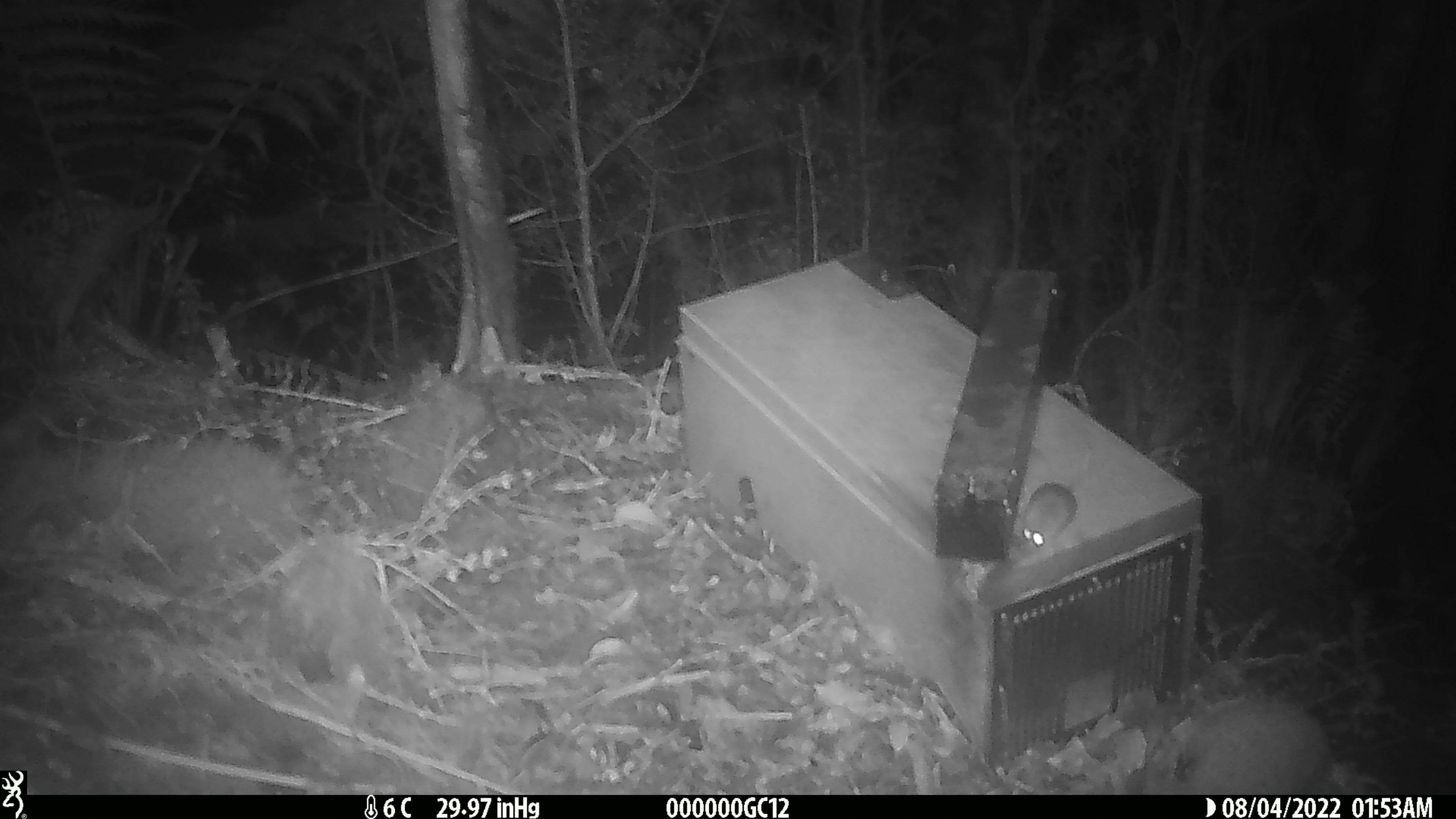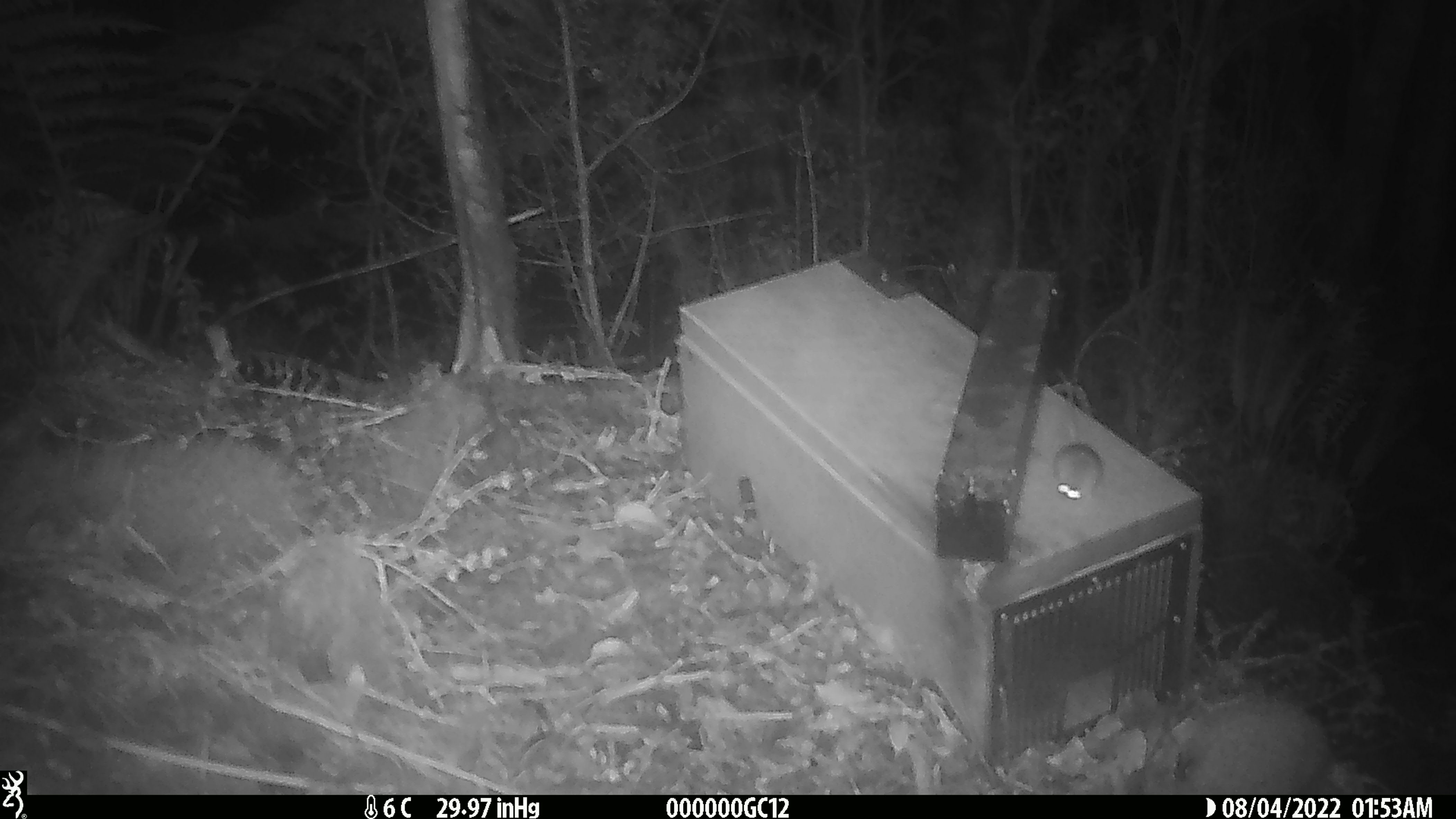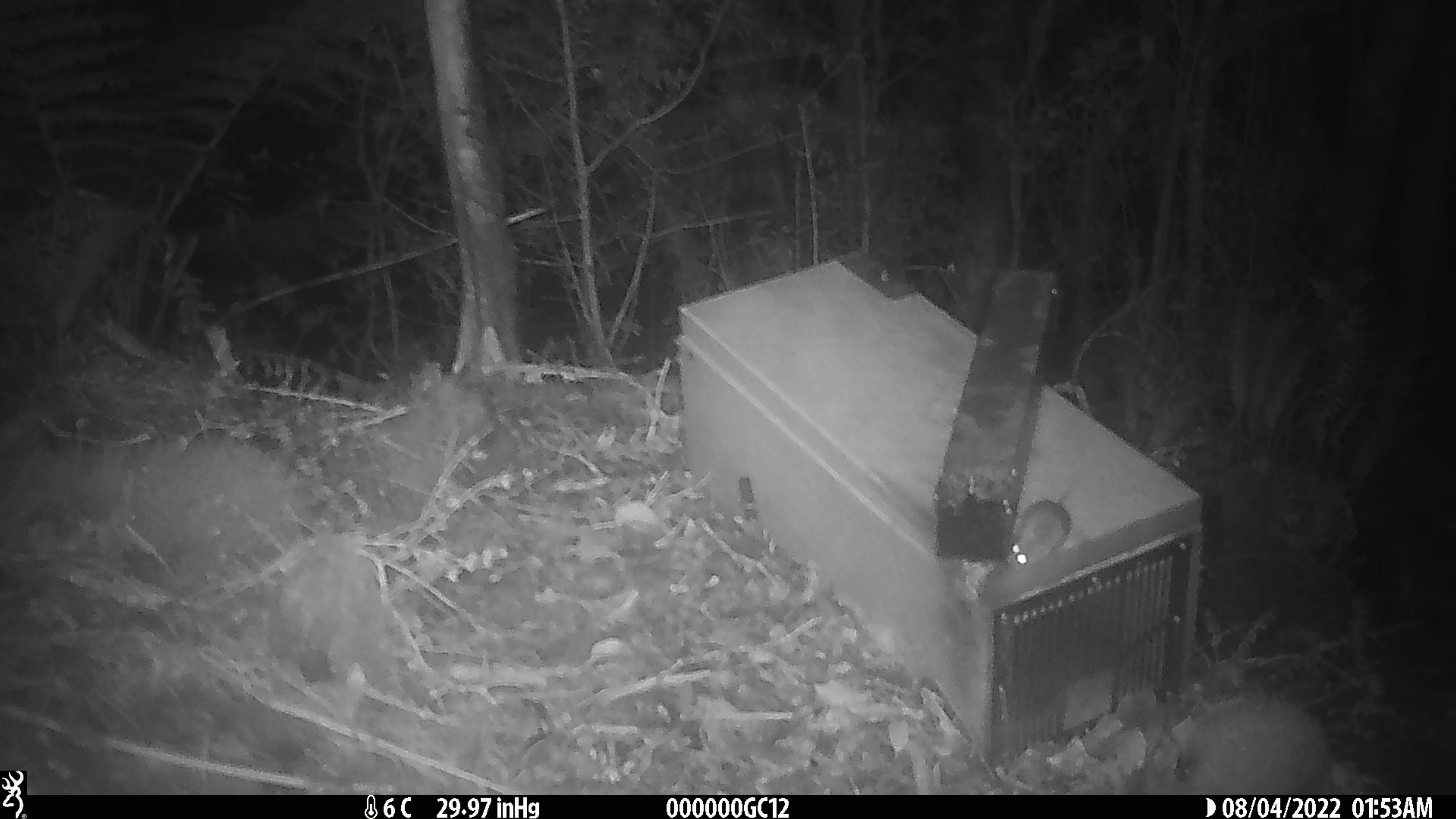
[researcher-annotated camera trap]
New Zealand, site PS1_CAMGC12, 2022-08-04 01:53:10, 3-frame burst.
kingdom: Animalia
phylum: Chordata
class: Mammalia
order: Rodentia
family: Muridae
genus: Mus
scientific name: Mus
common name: mouse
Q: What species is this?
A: Mouse (Mus).